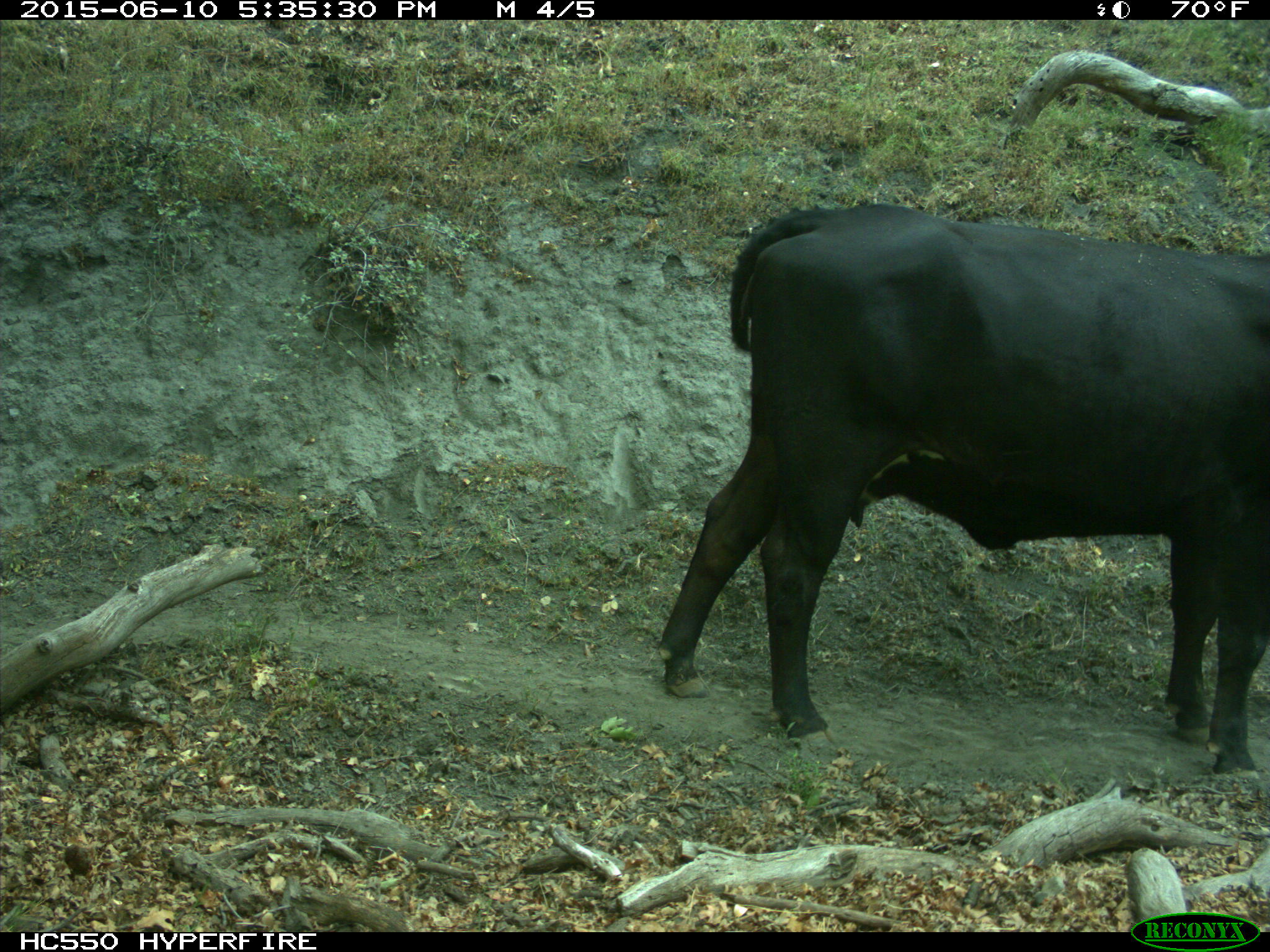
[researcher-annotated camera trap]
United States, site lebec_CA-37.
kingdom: Animalia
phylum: Chordata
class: Mammalia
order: Artiodactyla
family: Bovidae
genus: Bos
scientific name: Bos taurus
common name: domestic cow